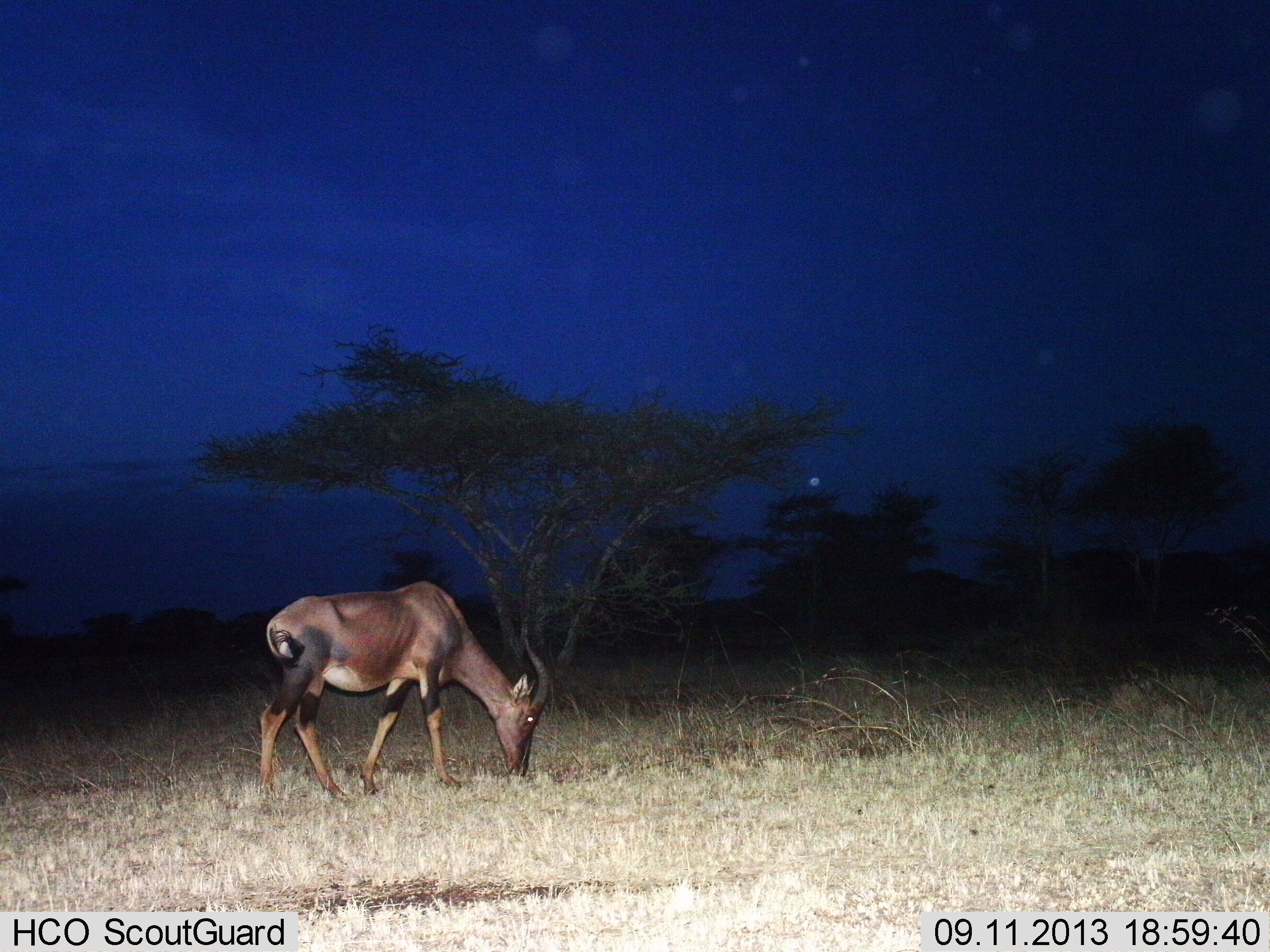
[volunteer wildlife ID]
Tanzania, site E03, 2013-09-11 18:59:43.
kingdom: Animalia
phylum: Chordata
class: Mammalia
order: Artiodactyla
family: Bovidae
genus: Damaliscus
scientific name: Damaliscus lunatus jimela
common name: topi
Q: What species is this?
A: Topi (Damaliscus lunatus jimela).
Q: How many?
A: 1.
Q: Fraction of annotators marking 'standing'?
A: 20%.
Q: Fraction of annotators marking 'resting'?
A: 0%.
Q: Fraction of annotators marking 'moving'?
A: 0%.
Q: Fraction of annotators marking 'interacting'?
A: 0%.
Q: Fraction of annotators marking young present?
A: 0%.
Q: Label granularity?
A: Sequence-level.